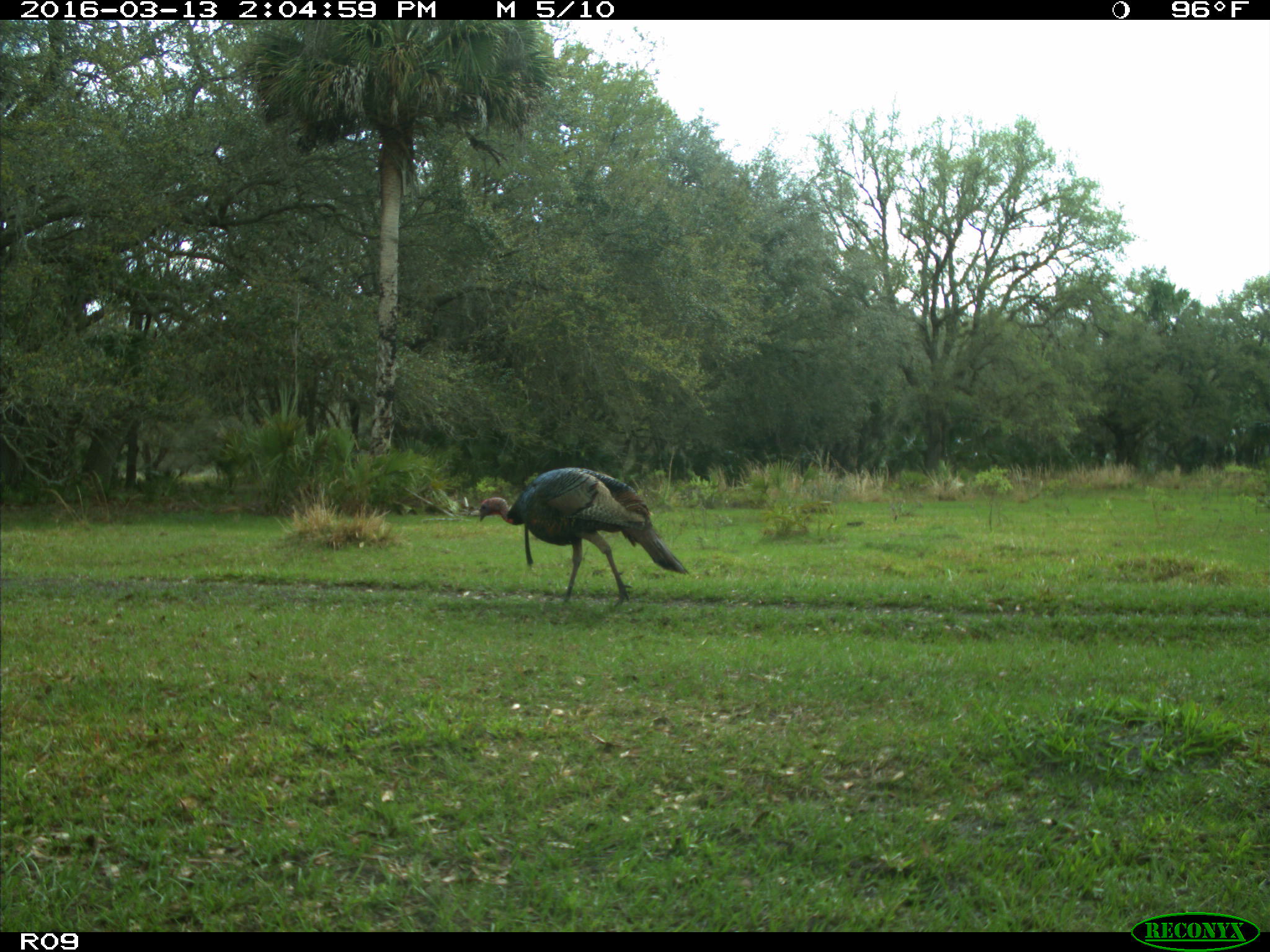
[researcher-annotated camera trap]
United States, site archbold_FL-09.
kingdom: Animalia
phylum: Chordata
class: Aves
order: Galliformes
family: Phasianidae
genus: Meleagris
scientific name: Meleagris gallopavo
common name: wild turkey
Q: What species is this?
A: Meleagris gallopavo (wild turkey).